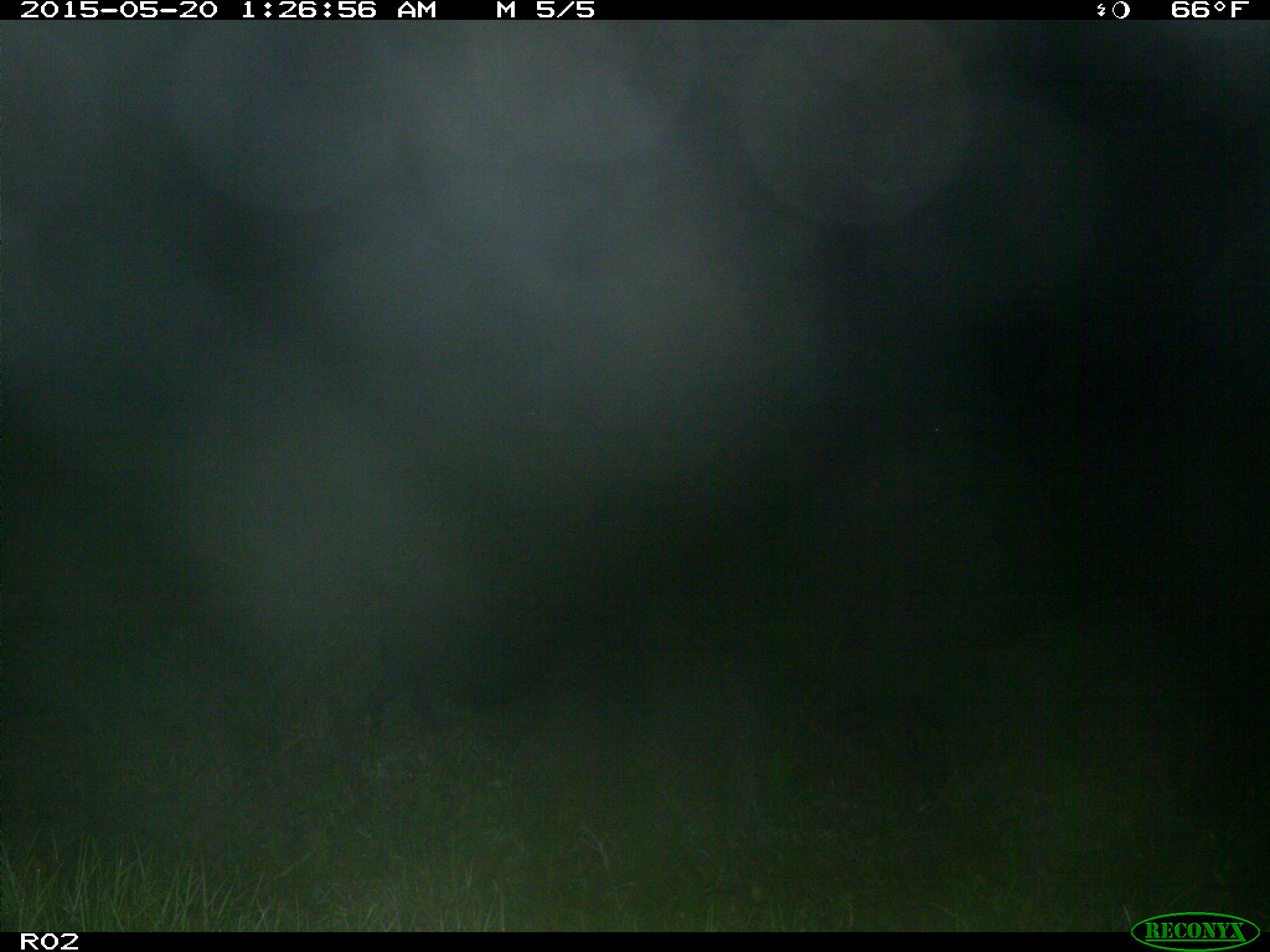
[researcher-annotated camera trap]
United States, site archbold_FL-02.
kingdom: Animalia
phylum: Chordata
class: Mammalia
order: Artiodactyla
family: Suidae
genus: Sus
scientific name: Sus scrofa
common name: wild boar